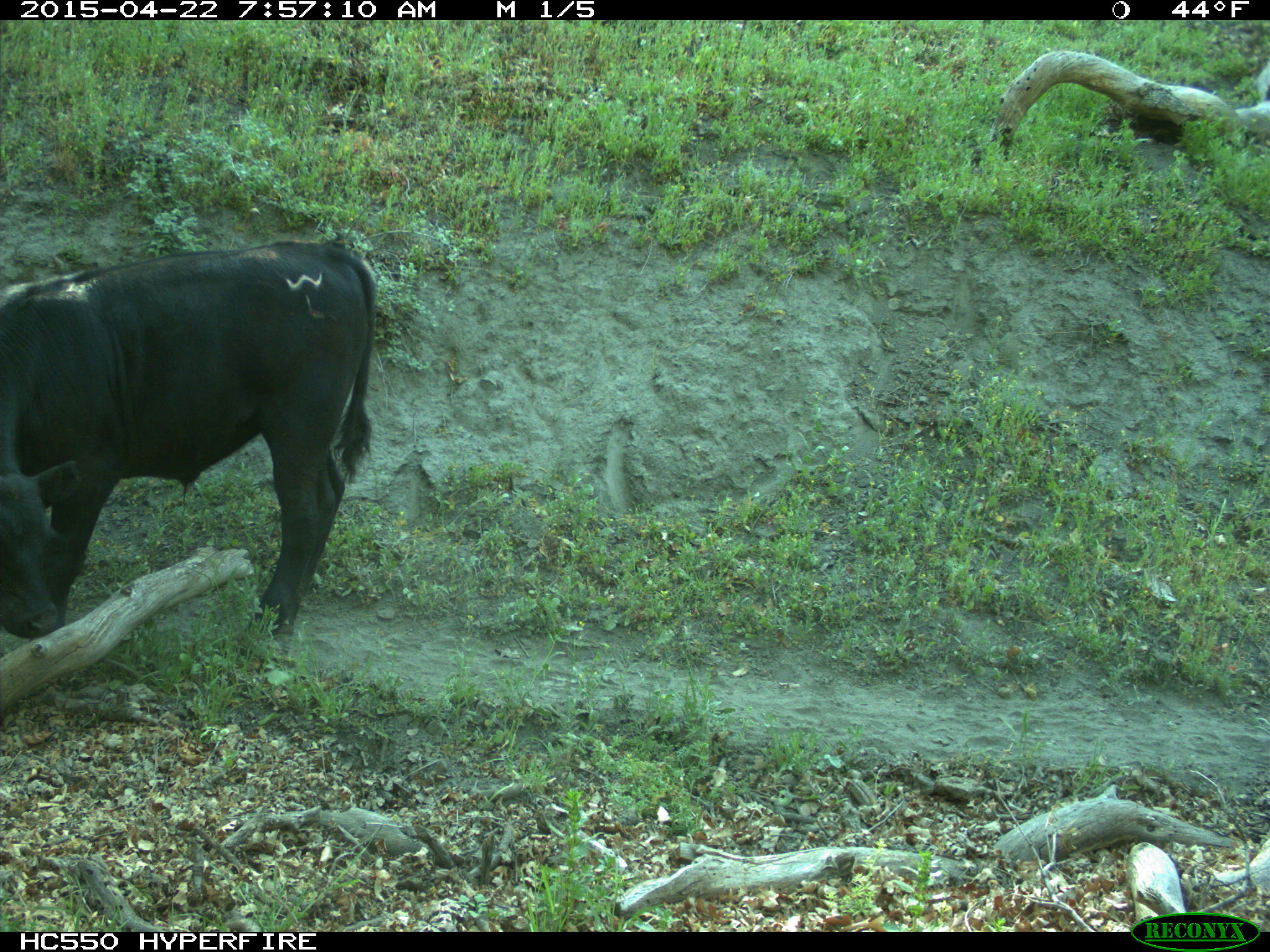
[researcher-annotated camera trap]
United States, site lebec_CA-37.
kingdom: Animalia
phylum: Chordata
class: Mammalia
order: Artiodactyla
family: Bovidae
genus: Bos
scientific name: Bos taurus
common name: domestic cow